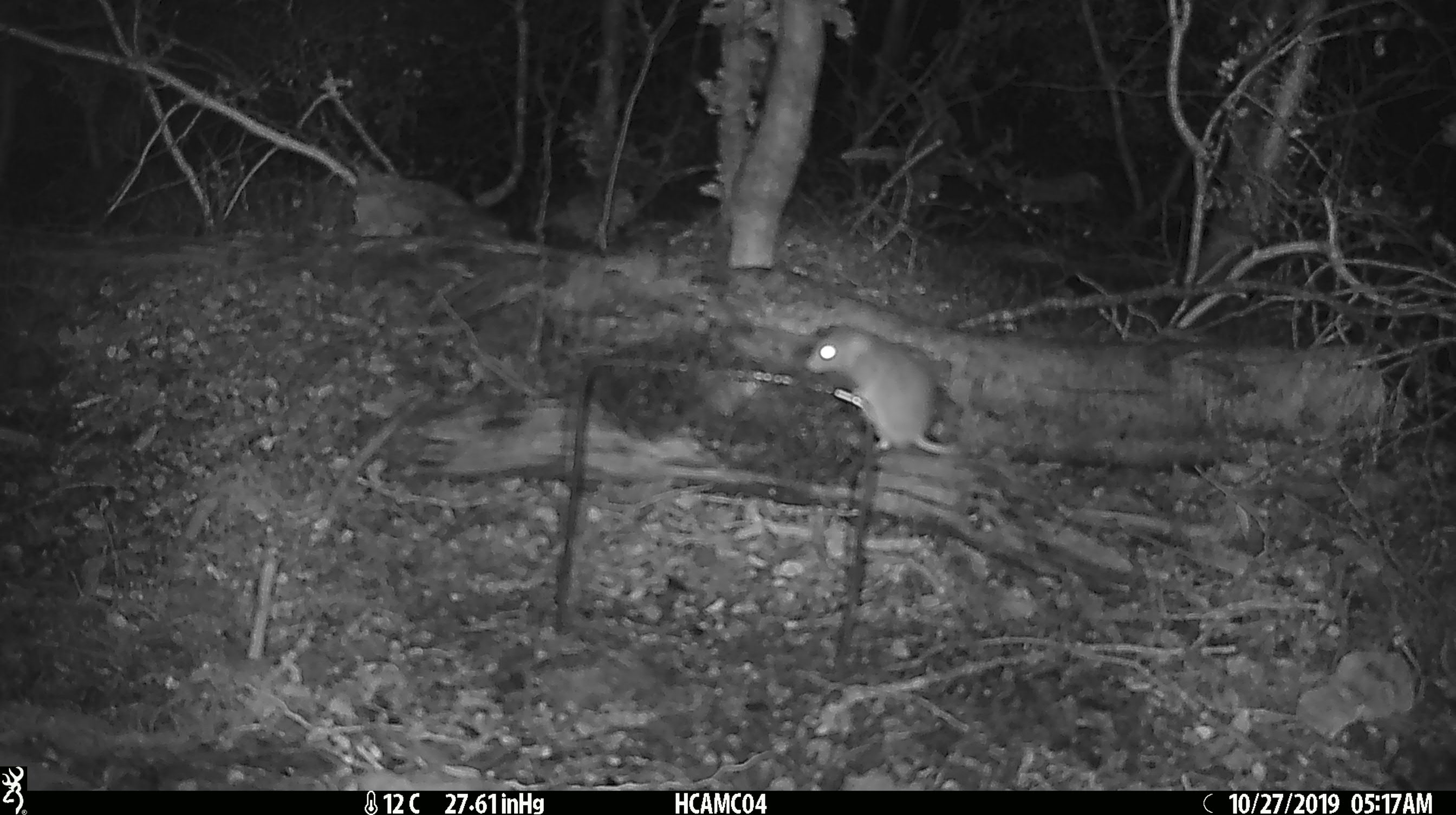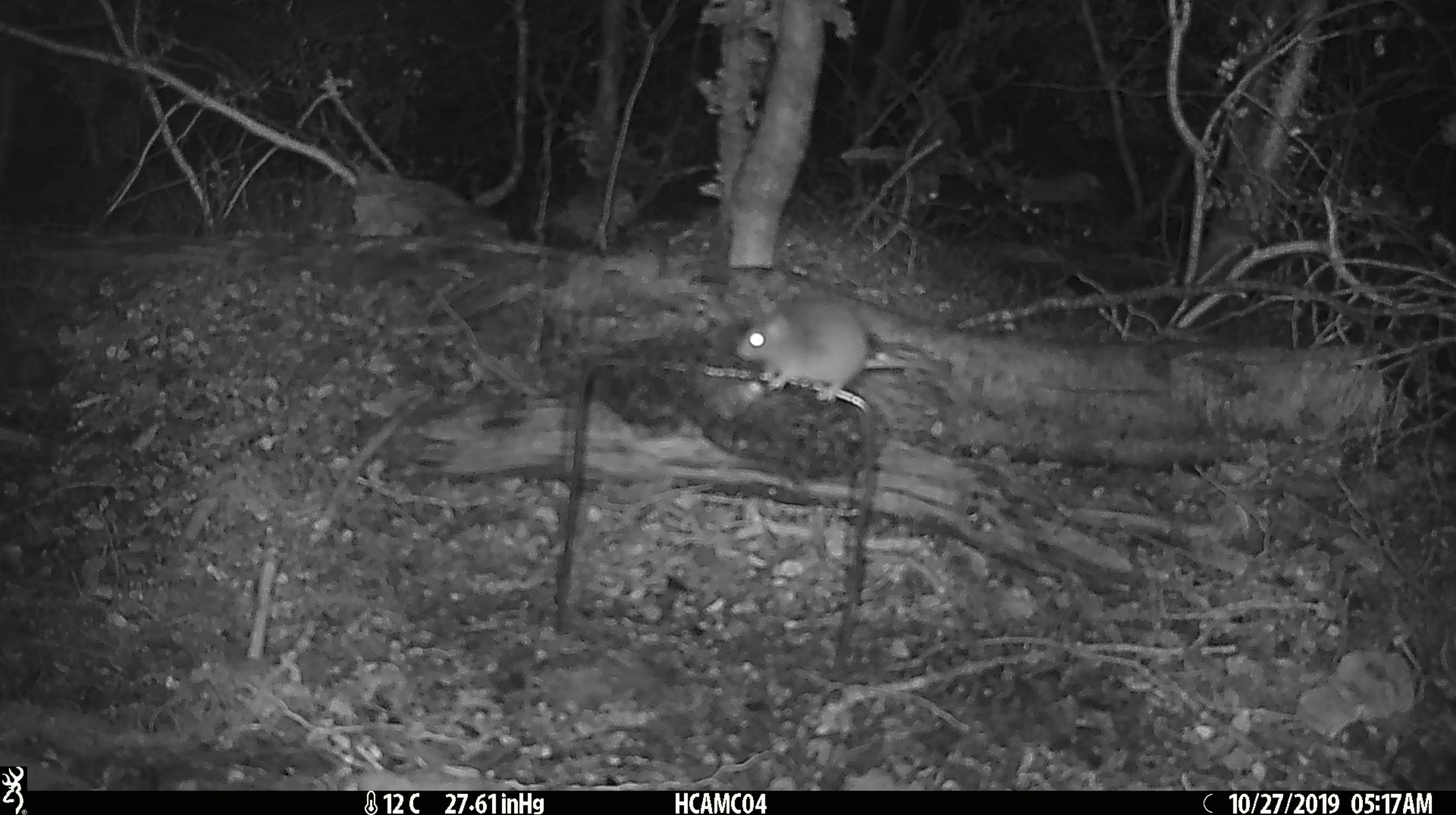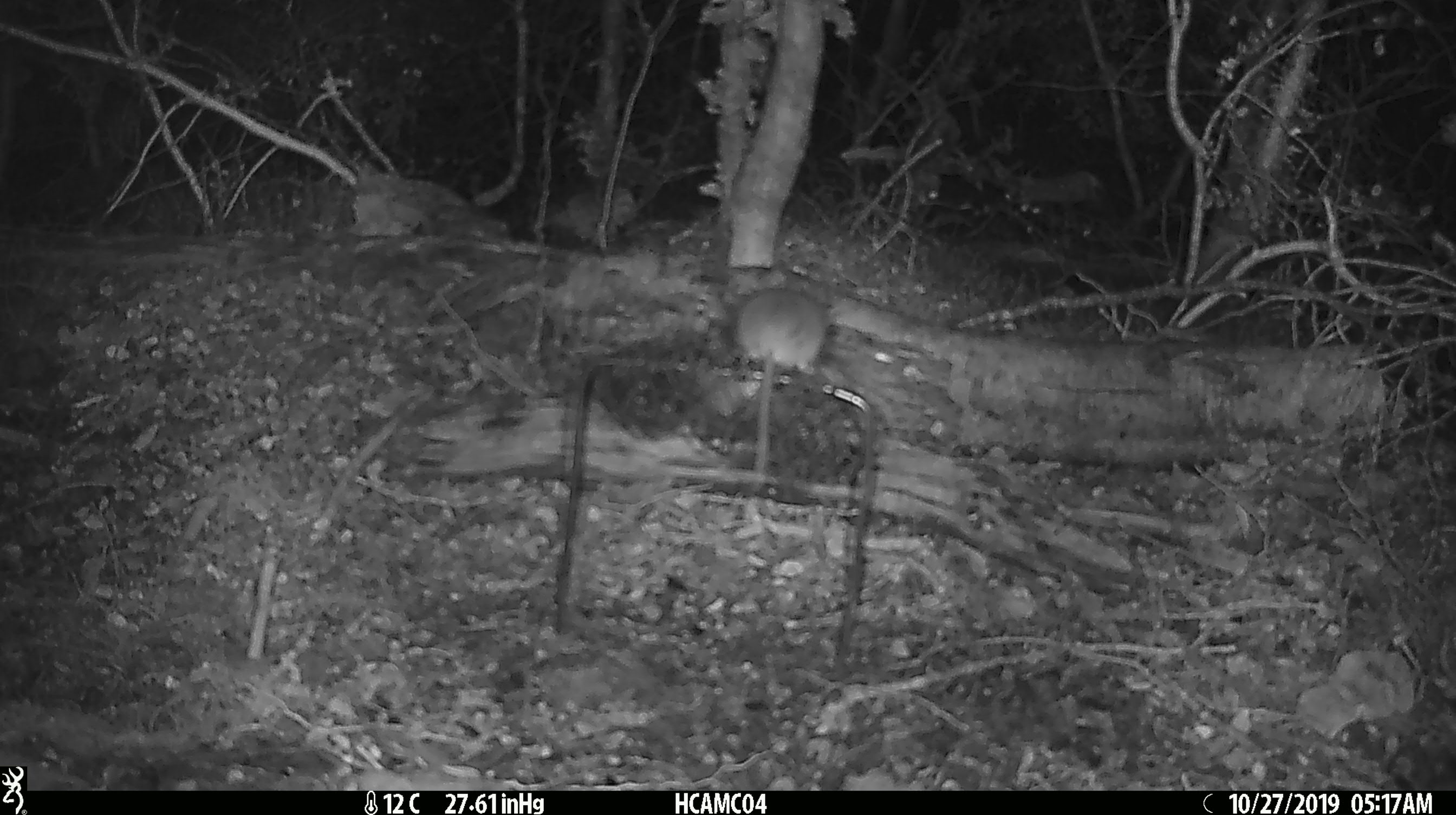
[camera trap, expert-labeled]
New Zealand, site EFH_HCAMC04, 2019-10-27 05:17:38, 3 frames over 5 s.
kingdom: Animalia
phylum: Chordata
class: Mammalia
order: Rodentia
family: Muridae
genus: Mus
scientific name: Mus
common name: mouse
Mouse (Mus).